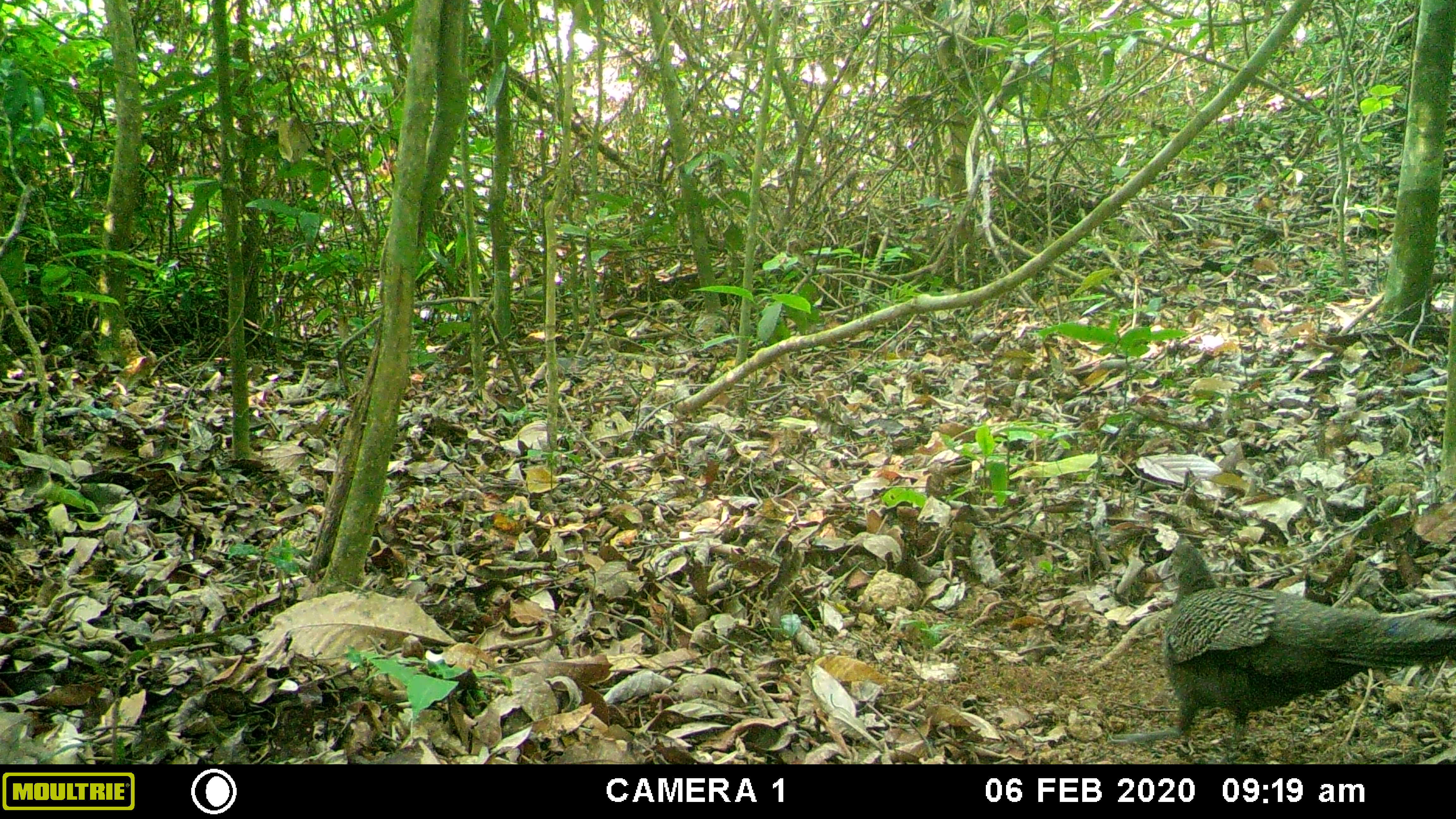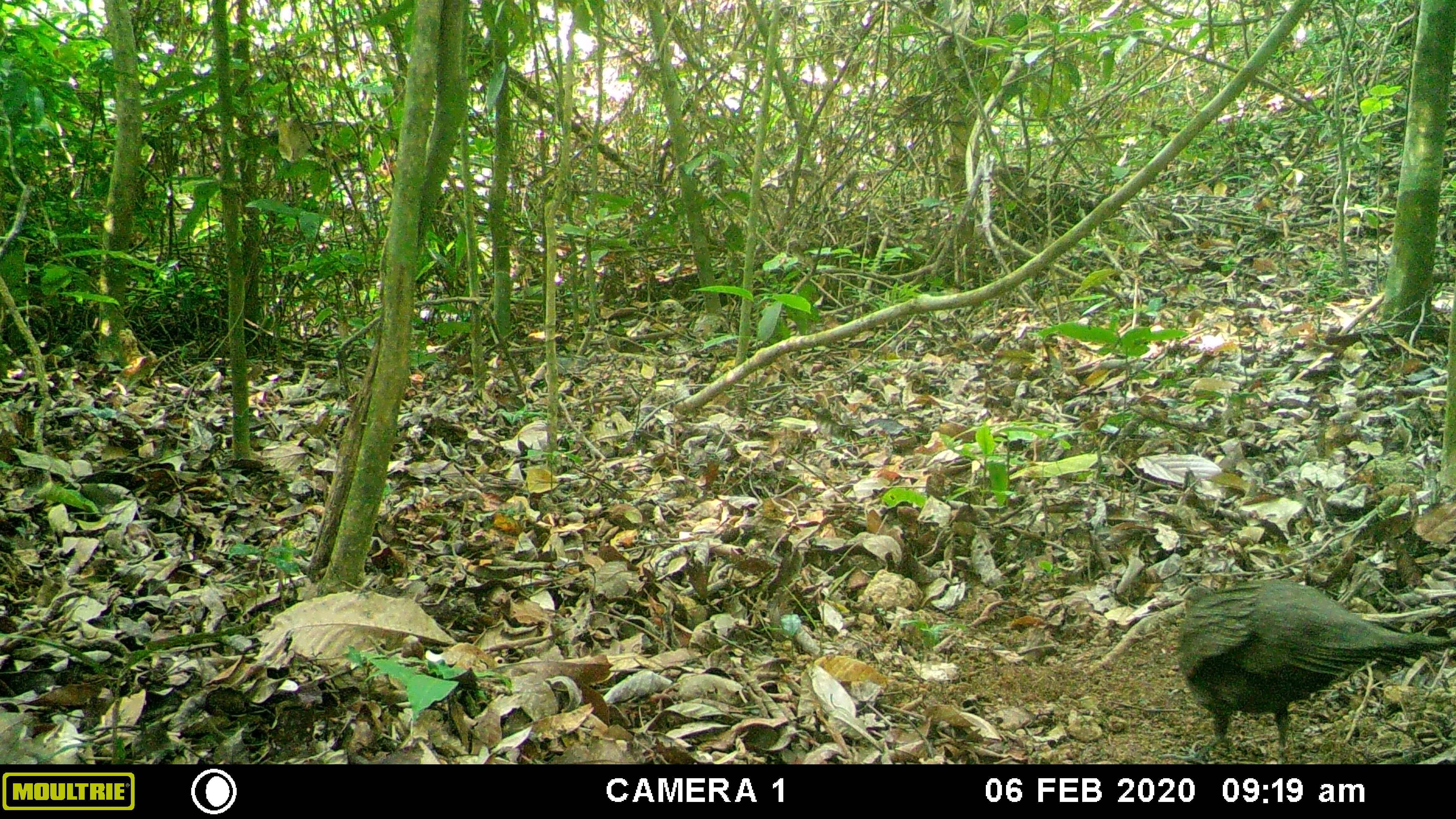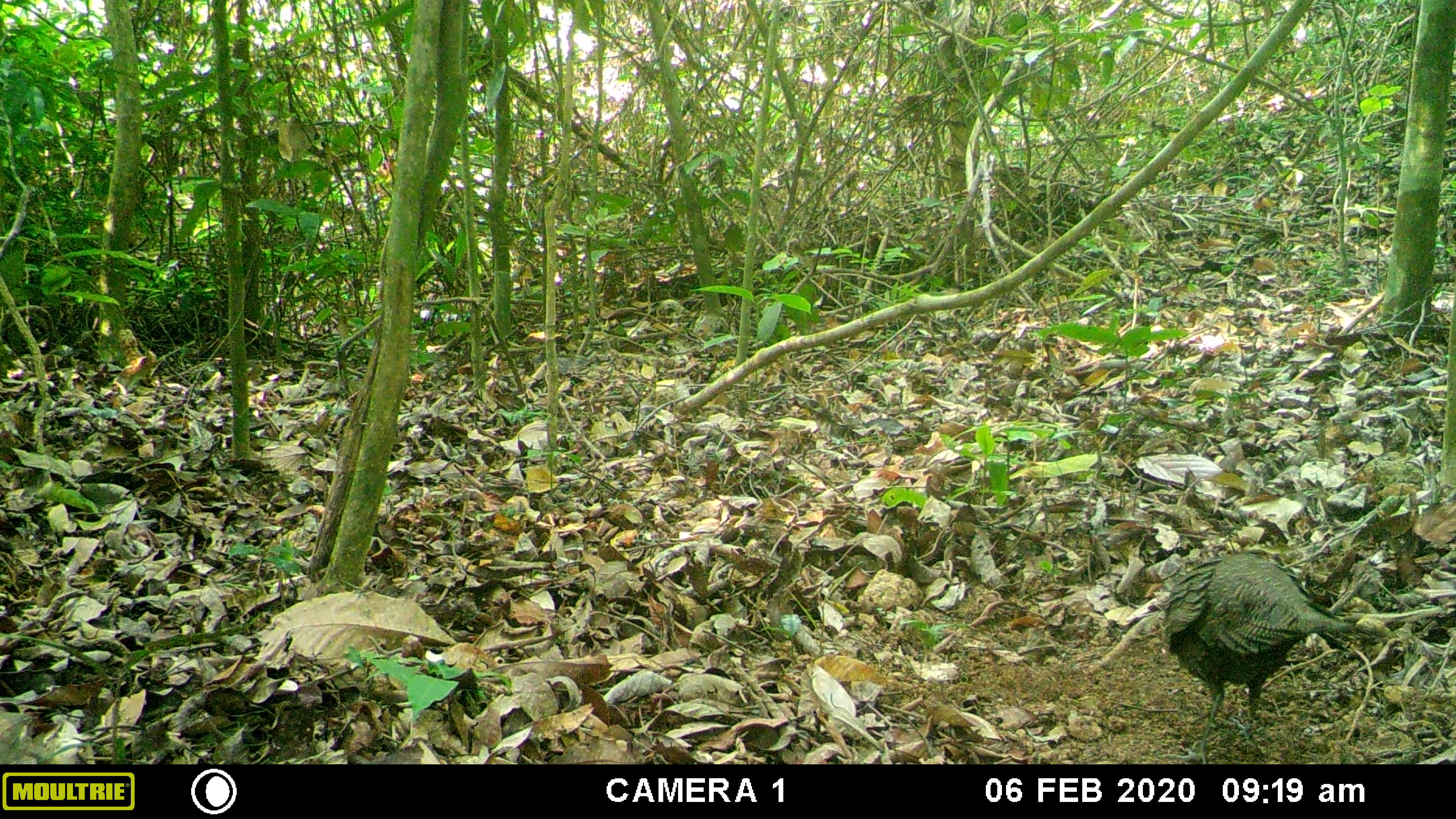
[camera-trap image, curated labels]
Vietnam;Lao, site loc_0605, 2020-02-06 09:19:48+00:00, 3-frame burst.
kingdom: Animalia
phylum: Chordata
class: Aves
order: Galliformes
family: Phasianidae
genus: Polyplectron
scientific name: Polyplectron bicalcaratum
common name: gray peacock-pheasant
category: grey peacock pheasant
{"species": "grey peacock pheasant (gray peacock-pheasant) (Polyplectron bicalcaratum)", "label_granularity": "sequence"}